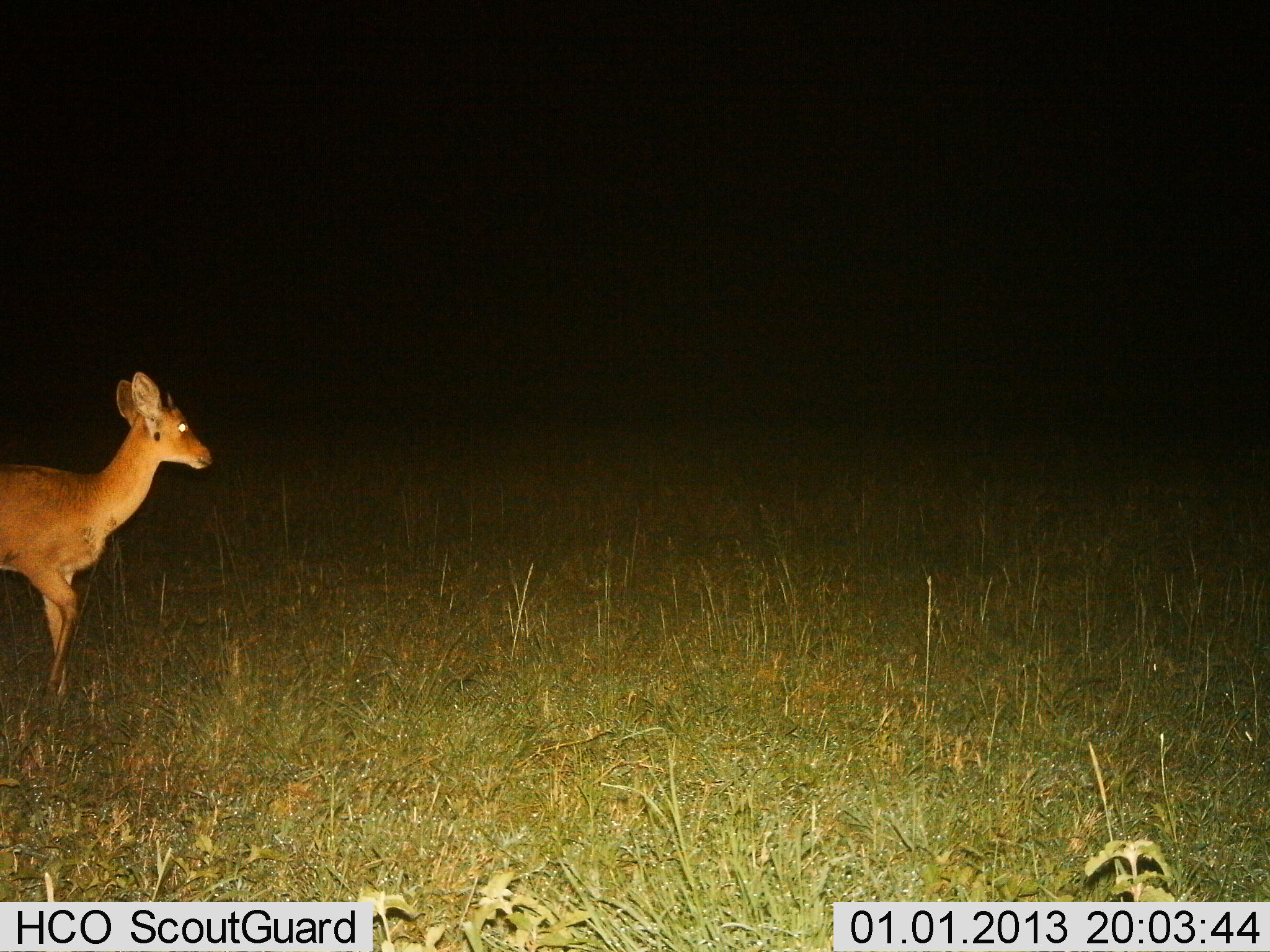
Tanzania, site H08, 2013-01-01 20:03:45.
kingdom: Animalia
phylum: Chordata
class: Mammalia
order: Artiodactyla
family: Bovidae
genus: Redunca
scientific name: Redunca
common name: reedbuck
Reedbuck (Redunca), count 1. Behavior (volunteer vote fractions): standing 56%, resting 0%, moving 44%, interacting 0%. Young present (vote fraction): 0%. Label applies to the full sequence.